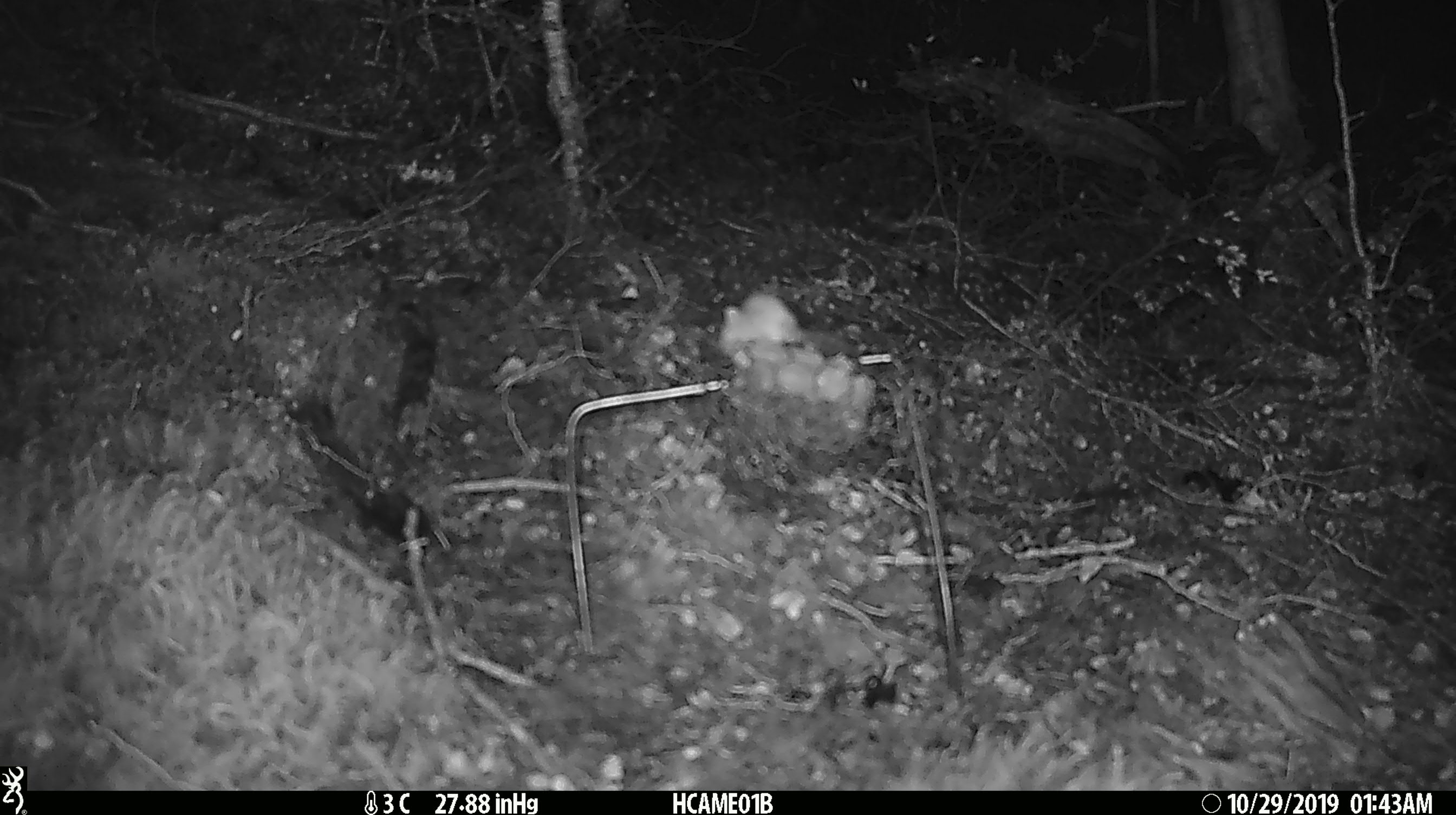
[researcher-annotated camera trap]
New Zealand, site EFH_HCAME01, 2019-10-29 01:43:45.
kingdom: Animalia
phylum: Chordata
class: Mammalia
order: Rodentia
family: Muridae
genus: Mus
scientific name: Mus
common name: mouse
Mouse (Mus).